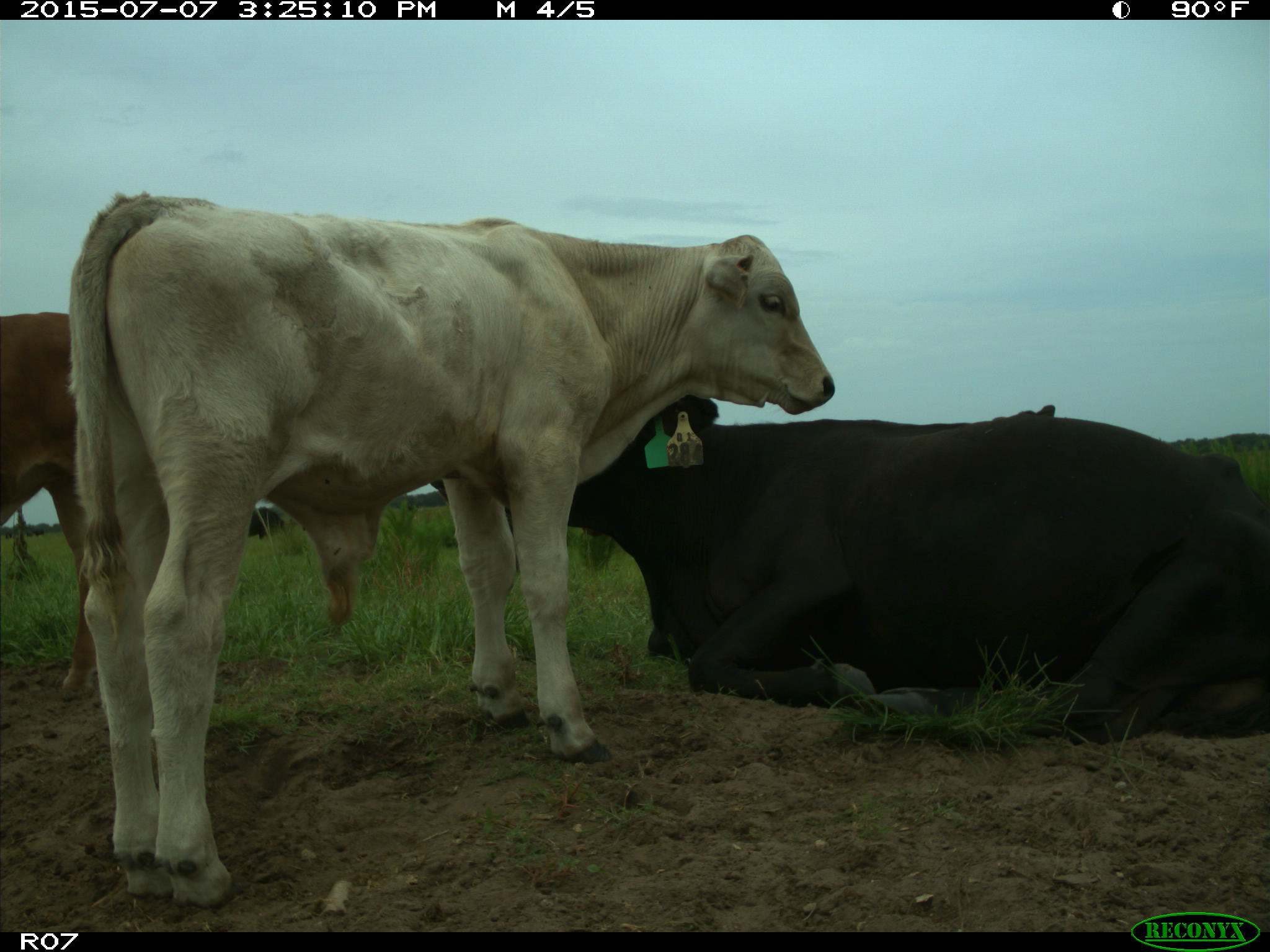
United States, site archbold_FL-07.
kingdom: Animalia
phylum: Chordata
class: Mammalia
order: Artiodactyla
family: Bovidae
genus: Bos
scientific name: Bos taurus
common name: domestic cow